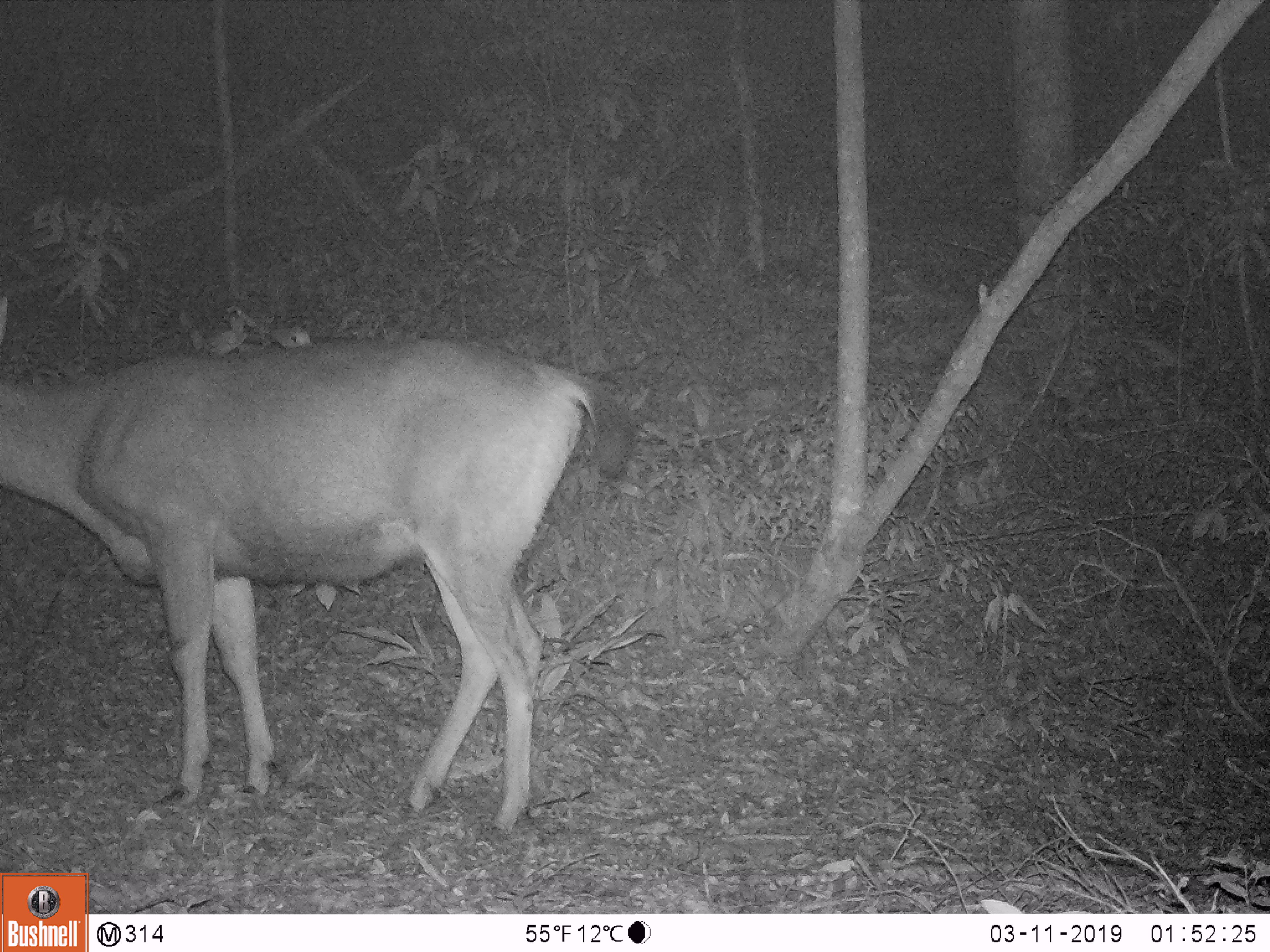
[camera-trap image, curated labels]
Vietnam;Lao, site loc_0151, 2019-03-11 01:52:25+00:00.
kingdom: Animalia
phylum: Chordata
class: Mammalia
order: Artiodactyla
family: Cervidae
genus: Rusa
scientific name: Rusa unicolor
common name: sambar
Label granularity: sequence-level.